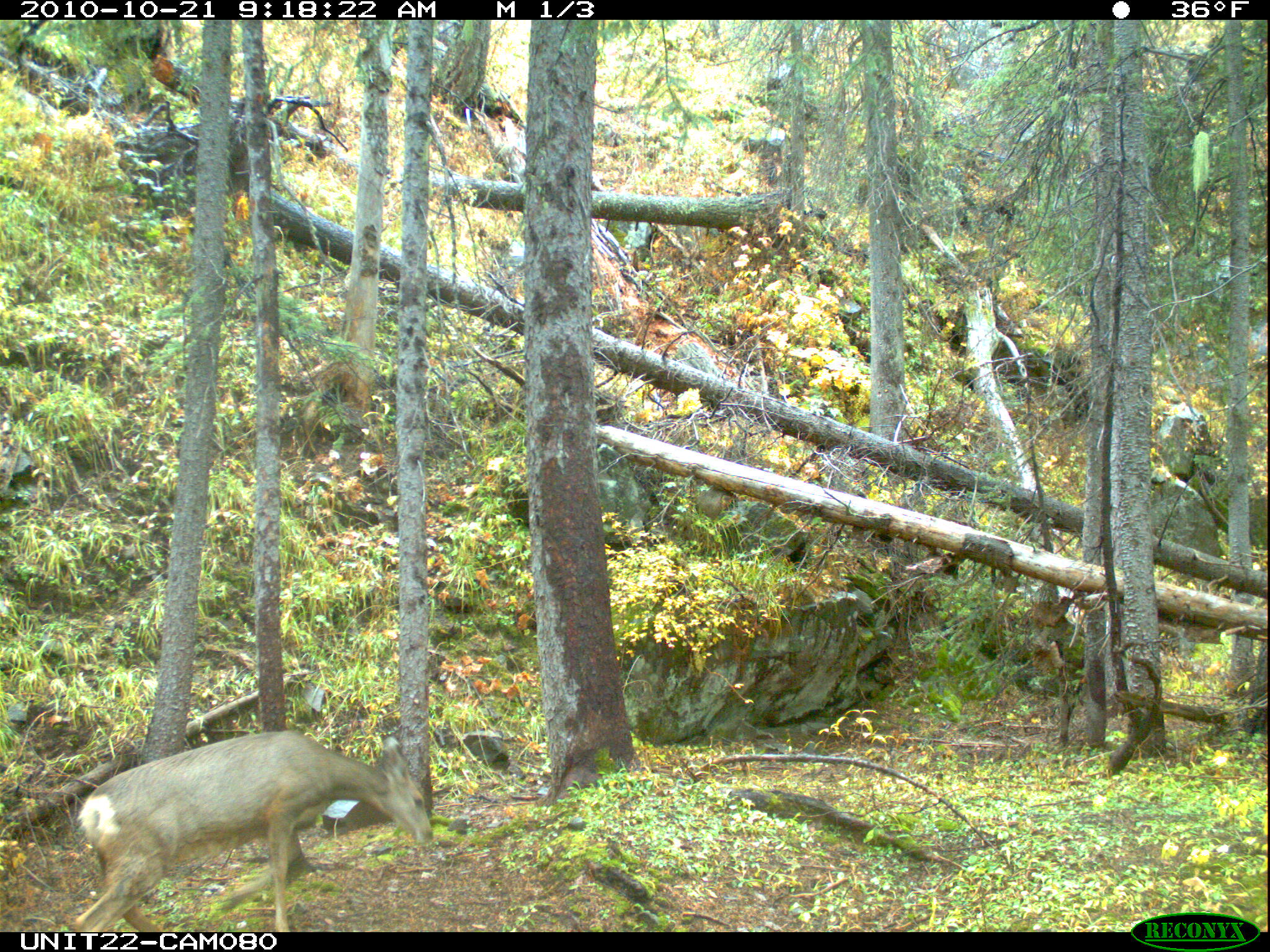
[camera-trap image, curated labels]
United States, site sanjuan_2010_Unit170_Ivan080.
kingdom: Animalia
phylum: Chordata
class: Mammalia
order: Artiodactyla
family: Cervidae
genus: Odocoileus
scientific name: Odocoileus hemionus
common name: mule deer